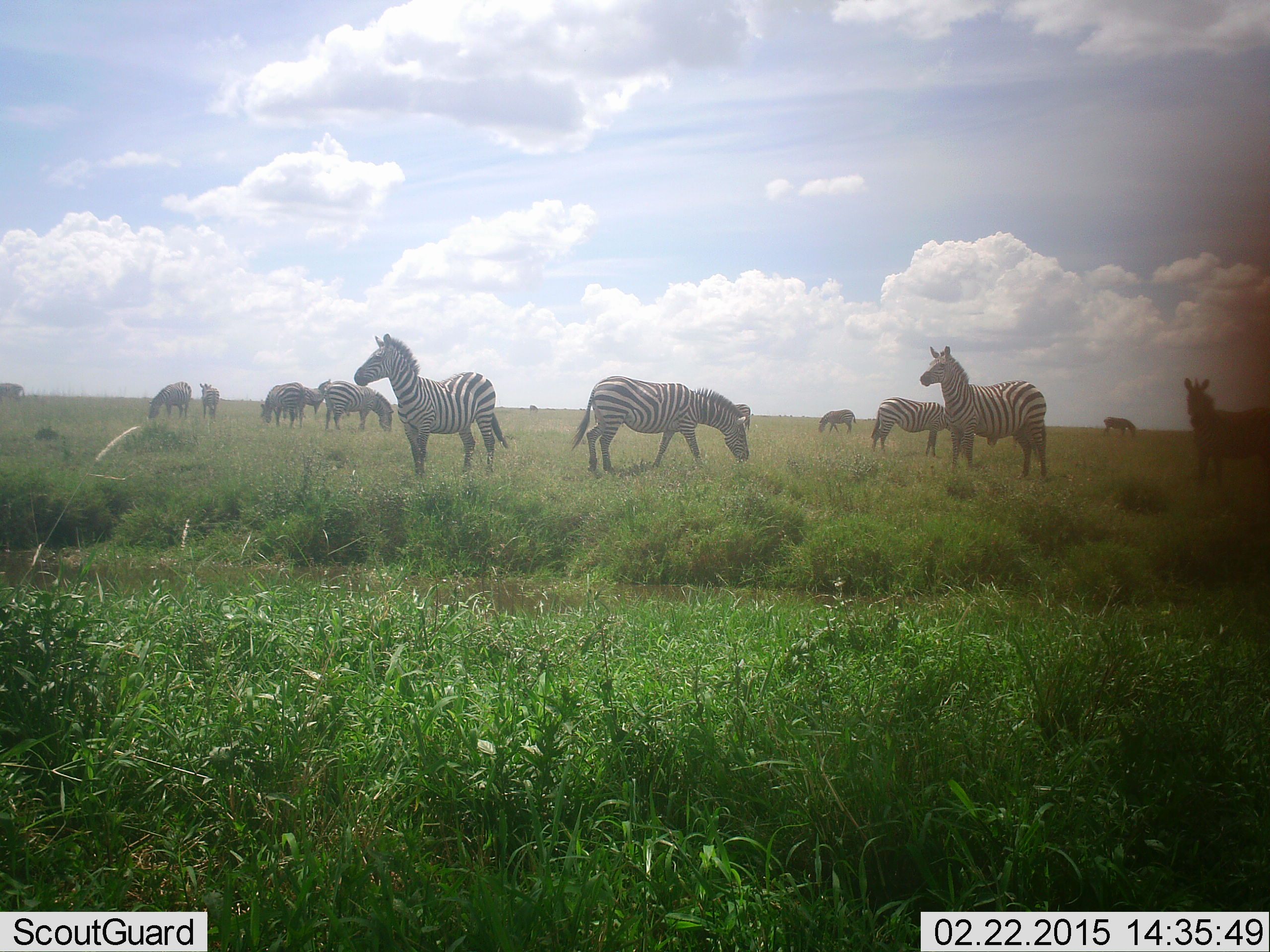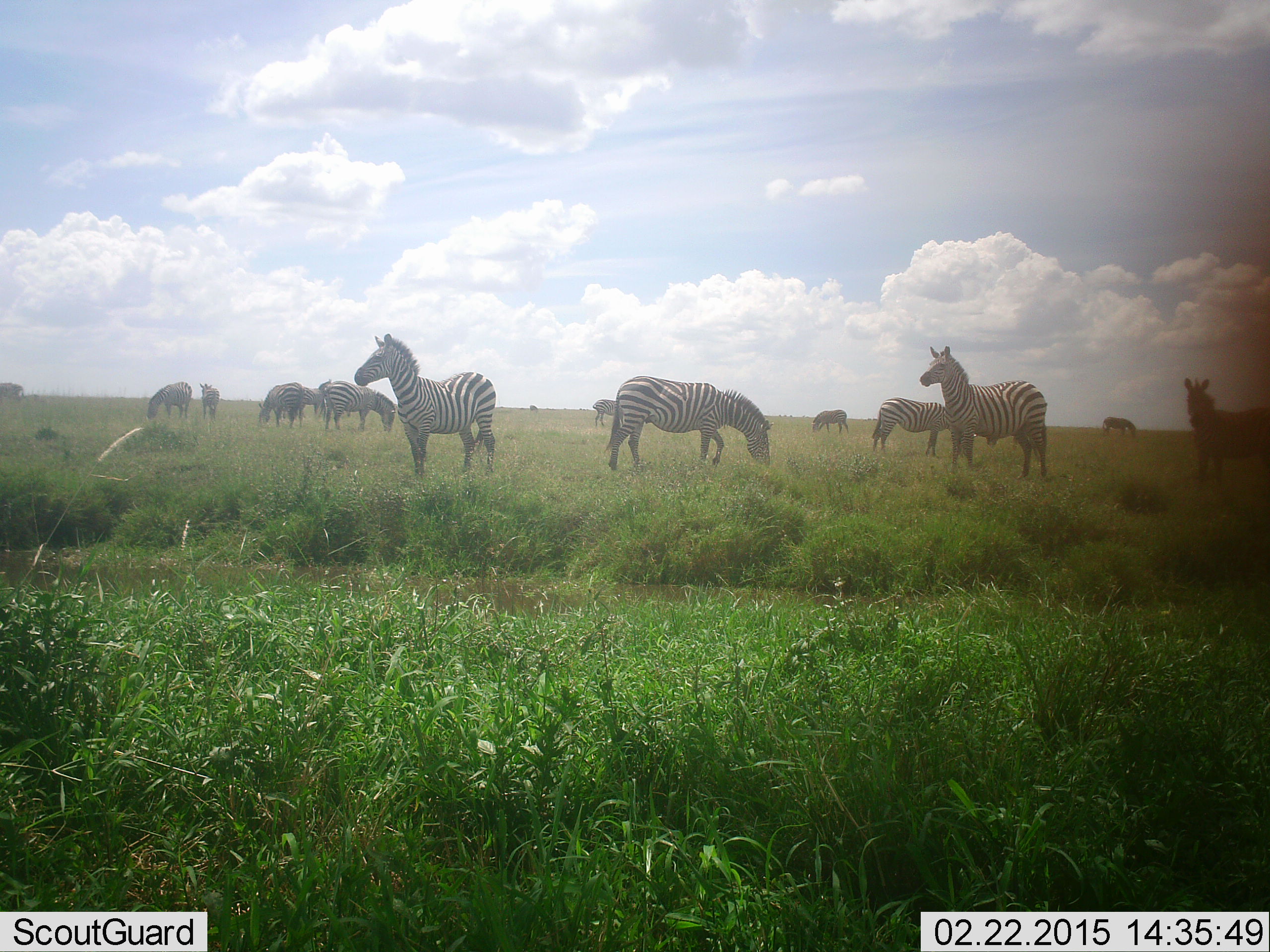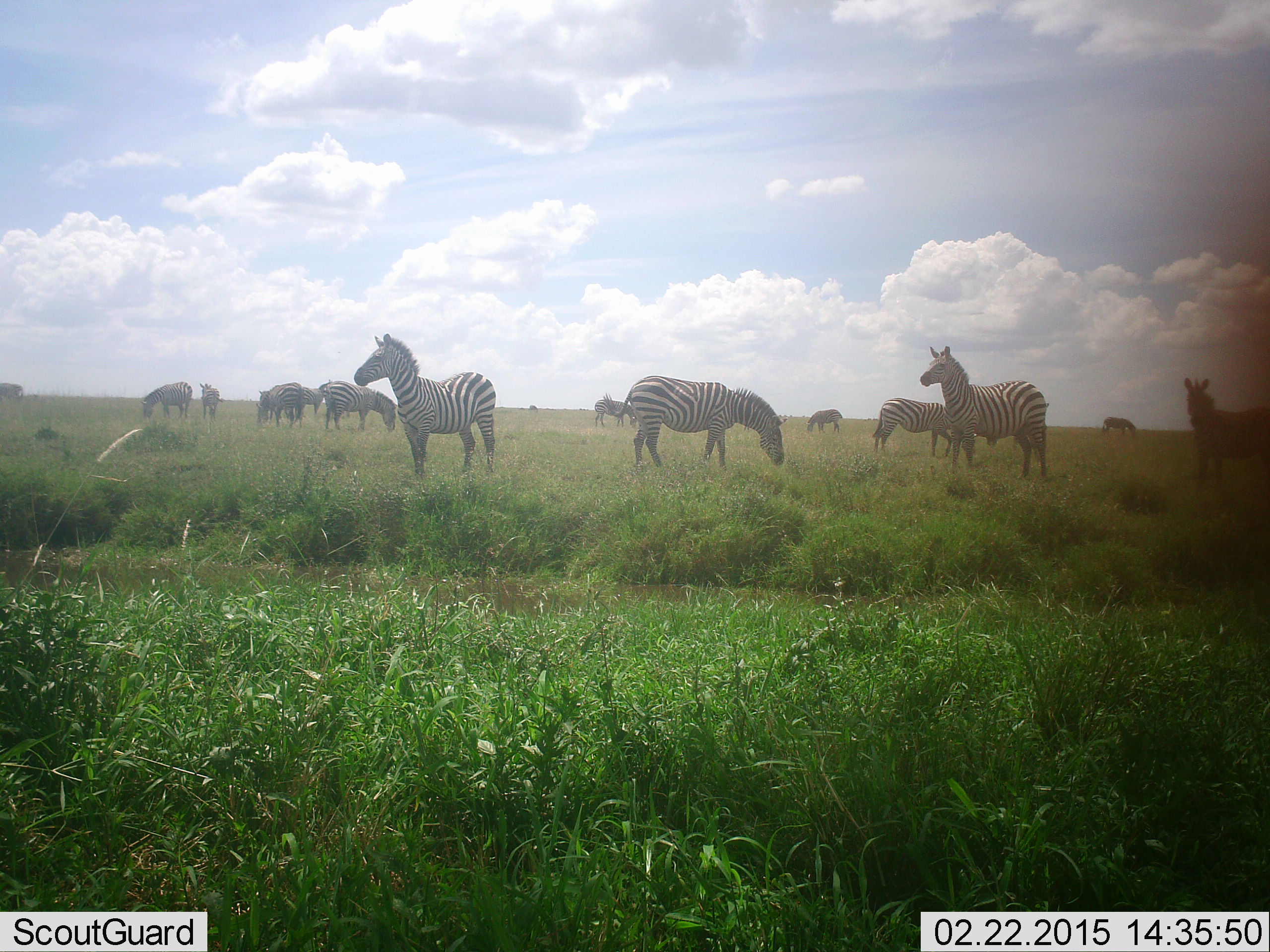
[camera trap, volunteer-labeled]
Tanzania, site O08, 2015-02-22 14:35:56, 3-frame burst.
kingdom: Animalia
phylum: Chordata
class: Mammalia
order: Perissodactyla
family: Equidae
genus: Equus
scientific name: Equus quagga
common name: plains zebra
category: zebra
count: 11-50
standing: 90%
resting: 10%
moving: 30%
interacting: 0%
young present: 0%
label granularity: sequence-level